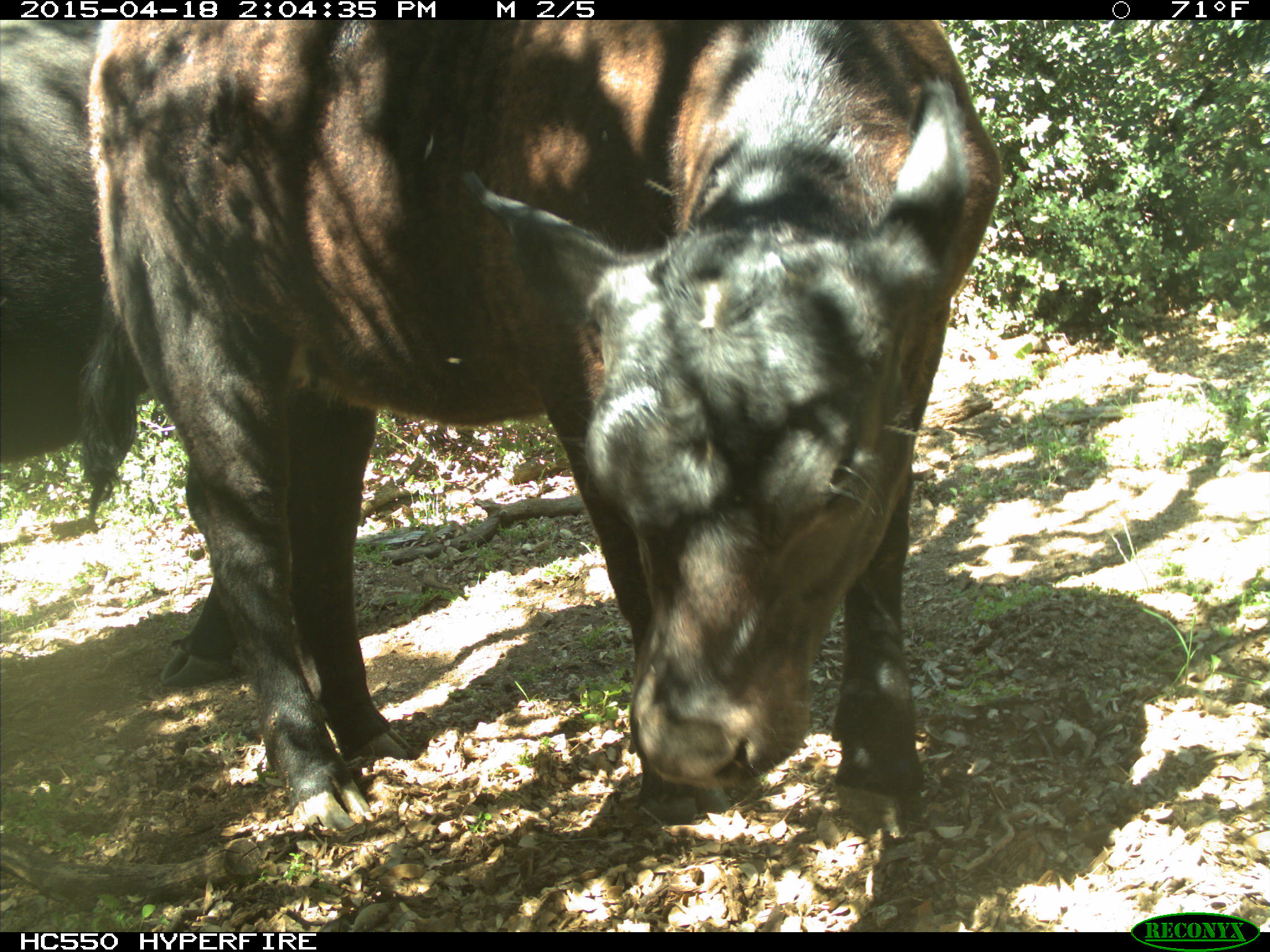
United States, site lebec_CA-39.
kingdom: Animalia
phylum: Chordata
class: Mammalia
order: Artiodactyla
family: Bovidae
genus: Bos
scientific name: Bos taurus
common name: domestic cow